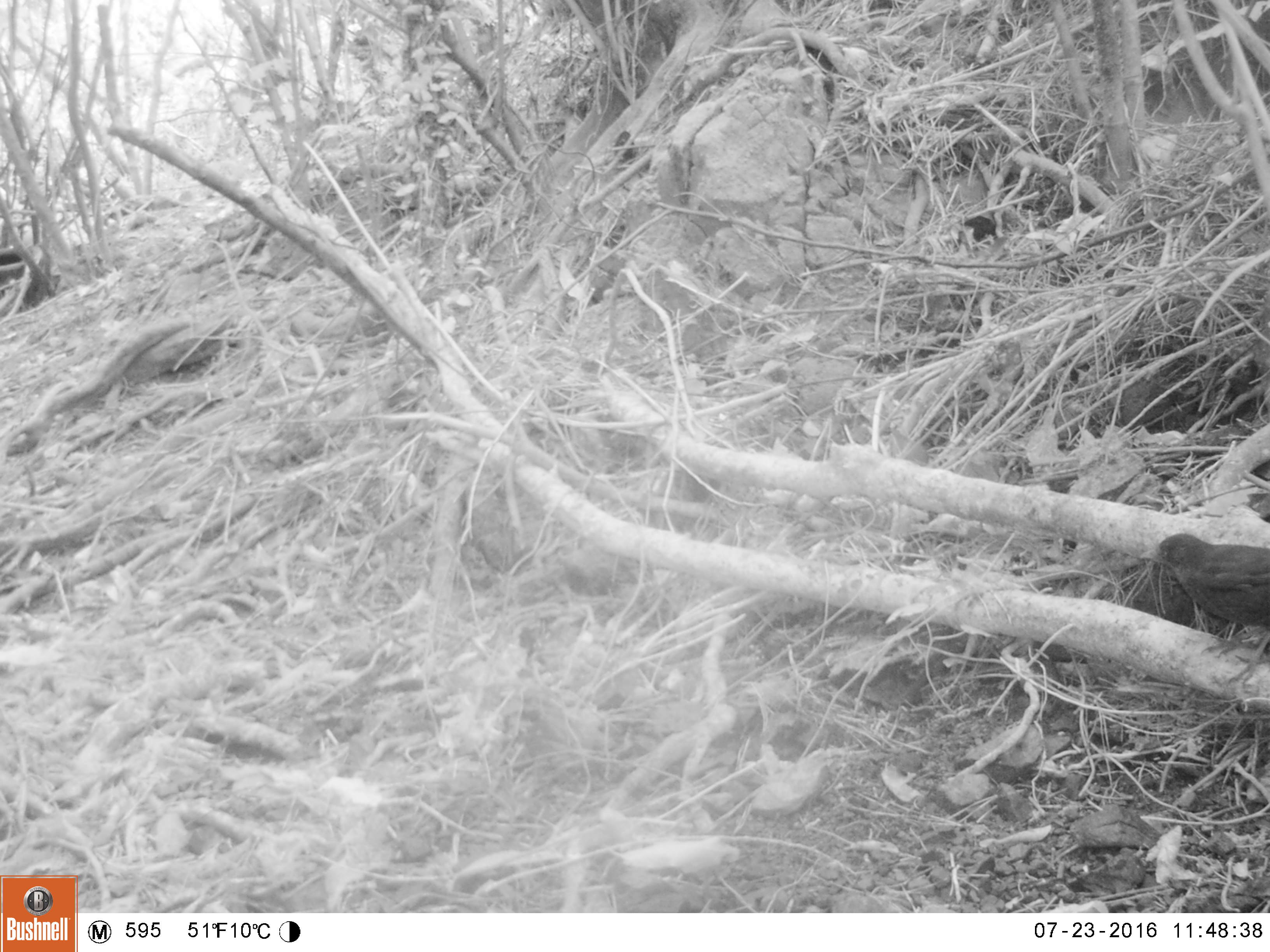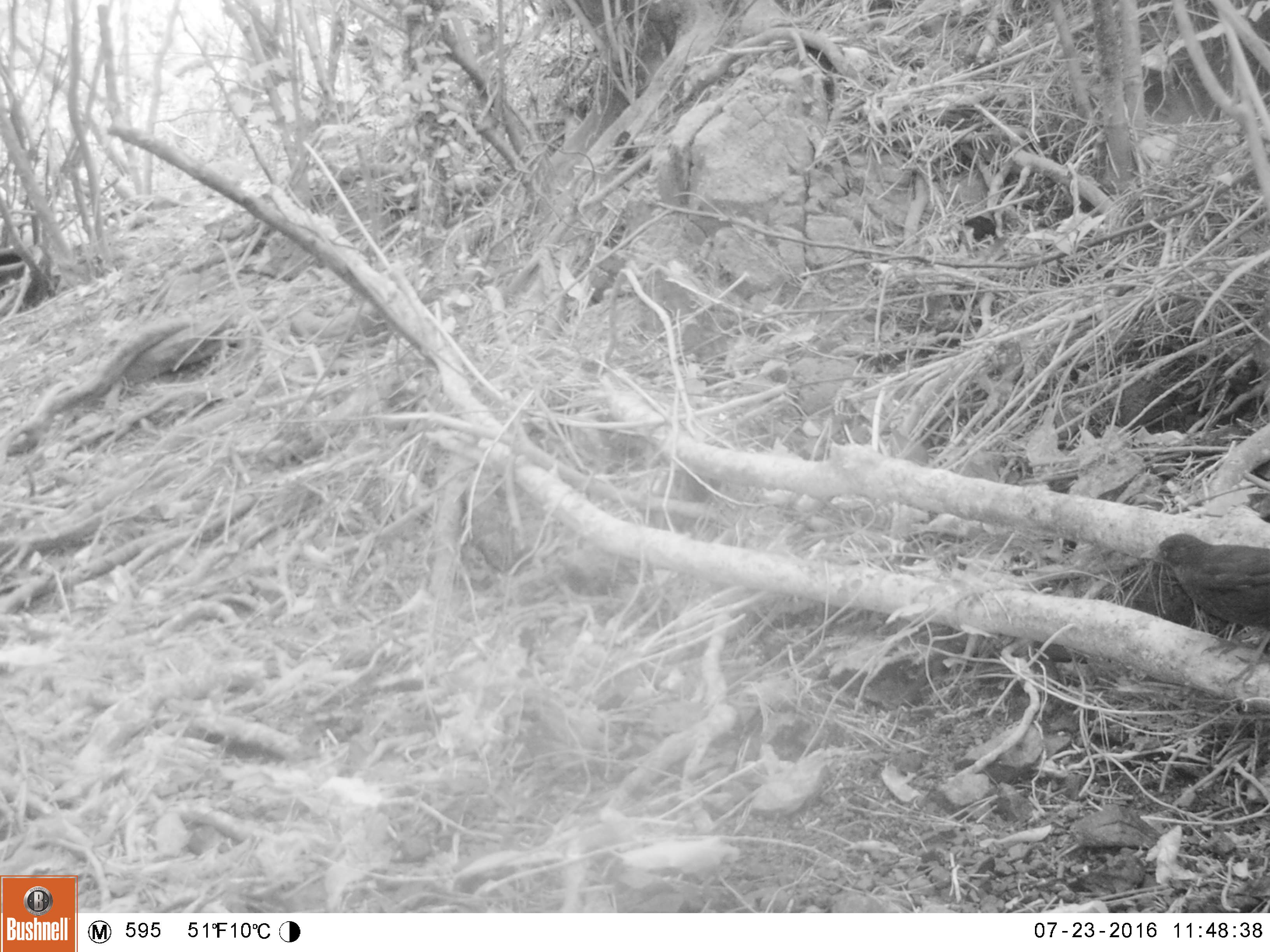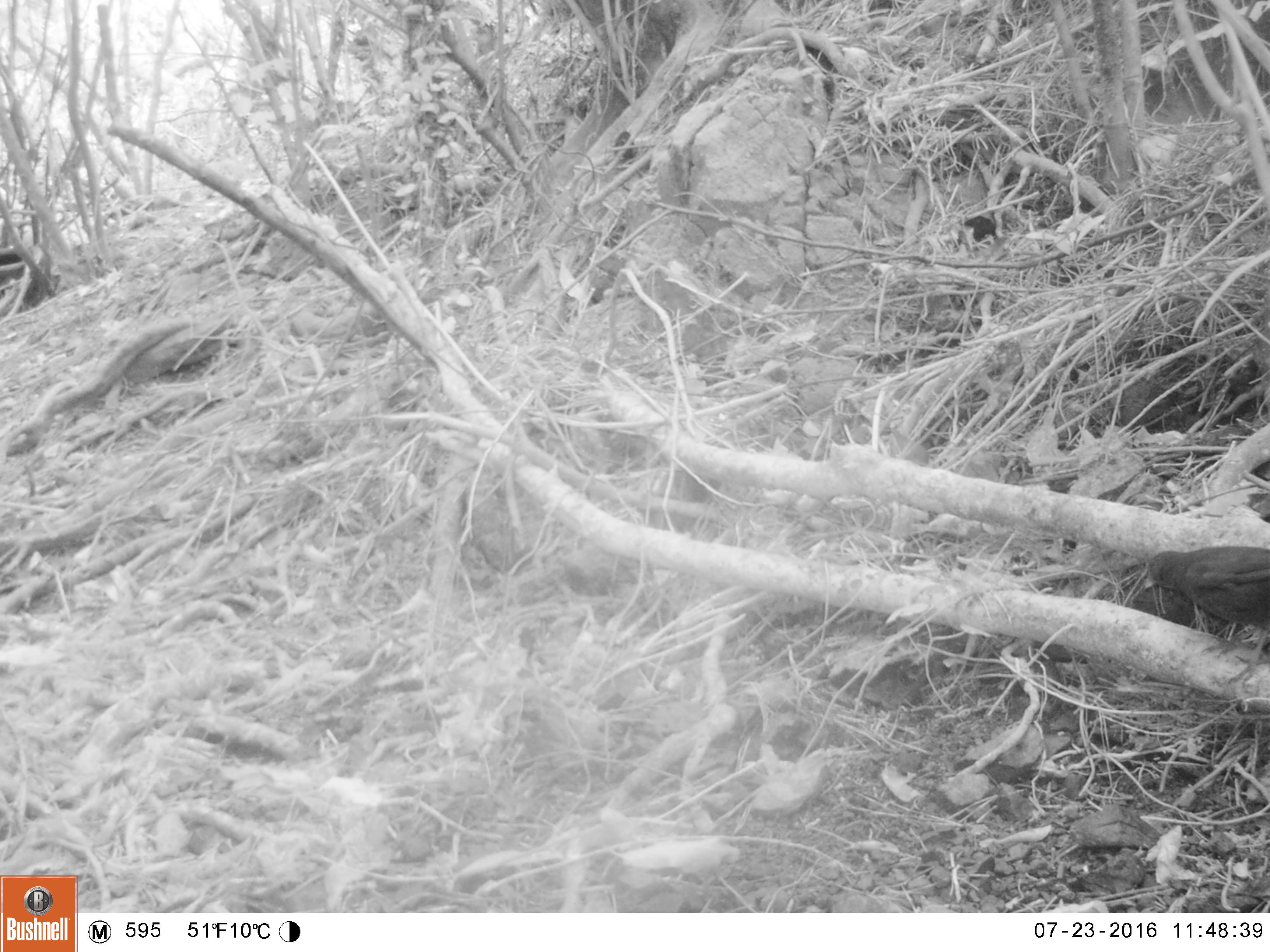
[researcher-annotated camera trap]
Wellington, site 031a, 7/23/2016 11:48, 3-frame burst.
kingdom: Animalia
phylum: Chordata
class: Aves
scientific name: Aves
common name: bird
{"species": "bird (Aves)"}